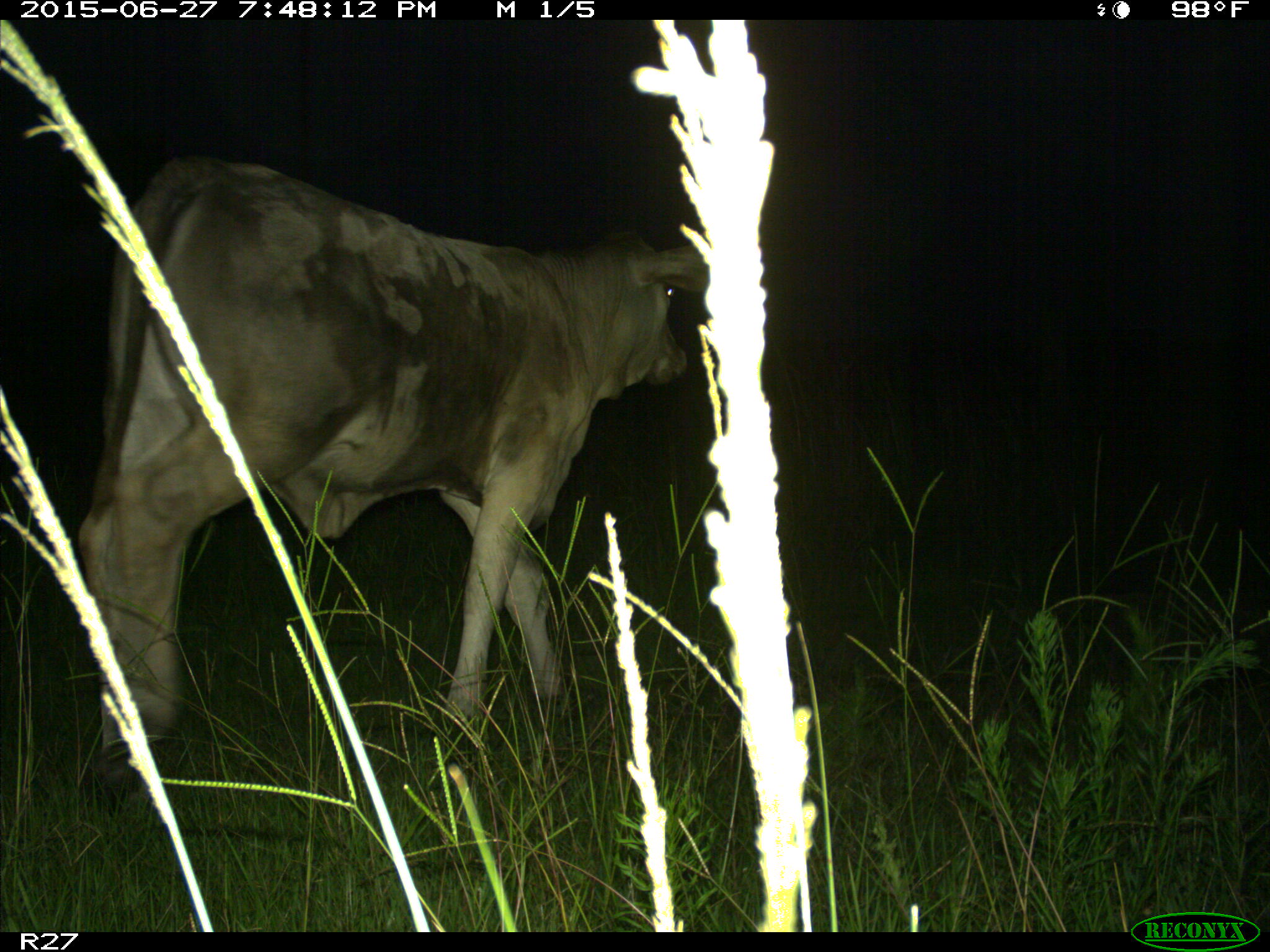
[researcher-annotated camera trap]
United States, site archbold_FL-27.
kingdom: Animalia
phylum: Chordata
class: Mammalia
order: Artiodactyla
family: Bovidae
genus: Bos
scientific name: Bos taurus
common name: domestic cow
Bos taurus (domestic cow).